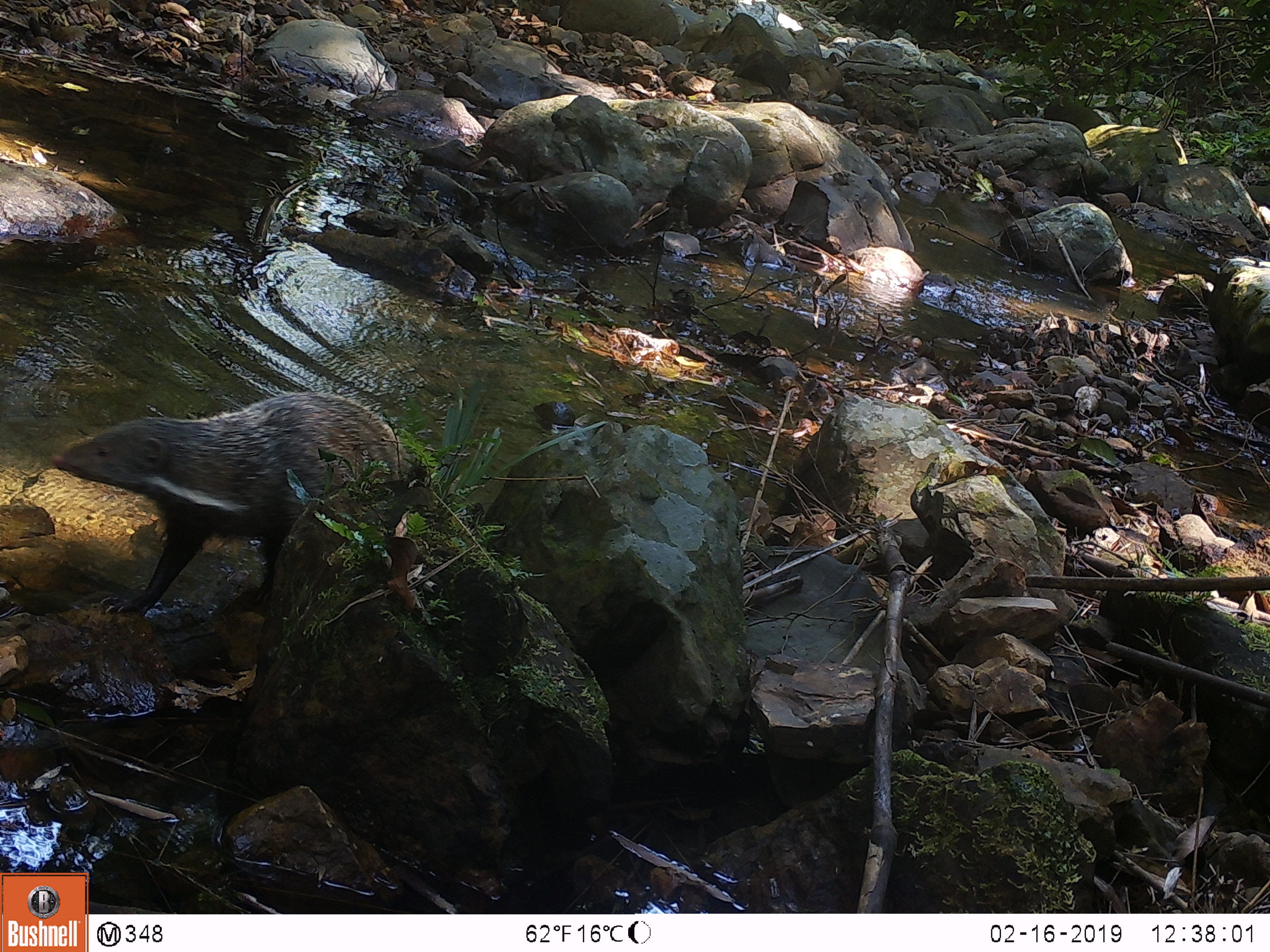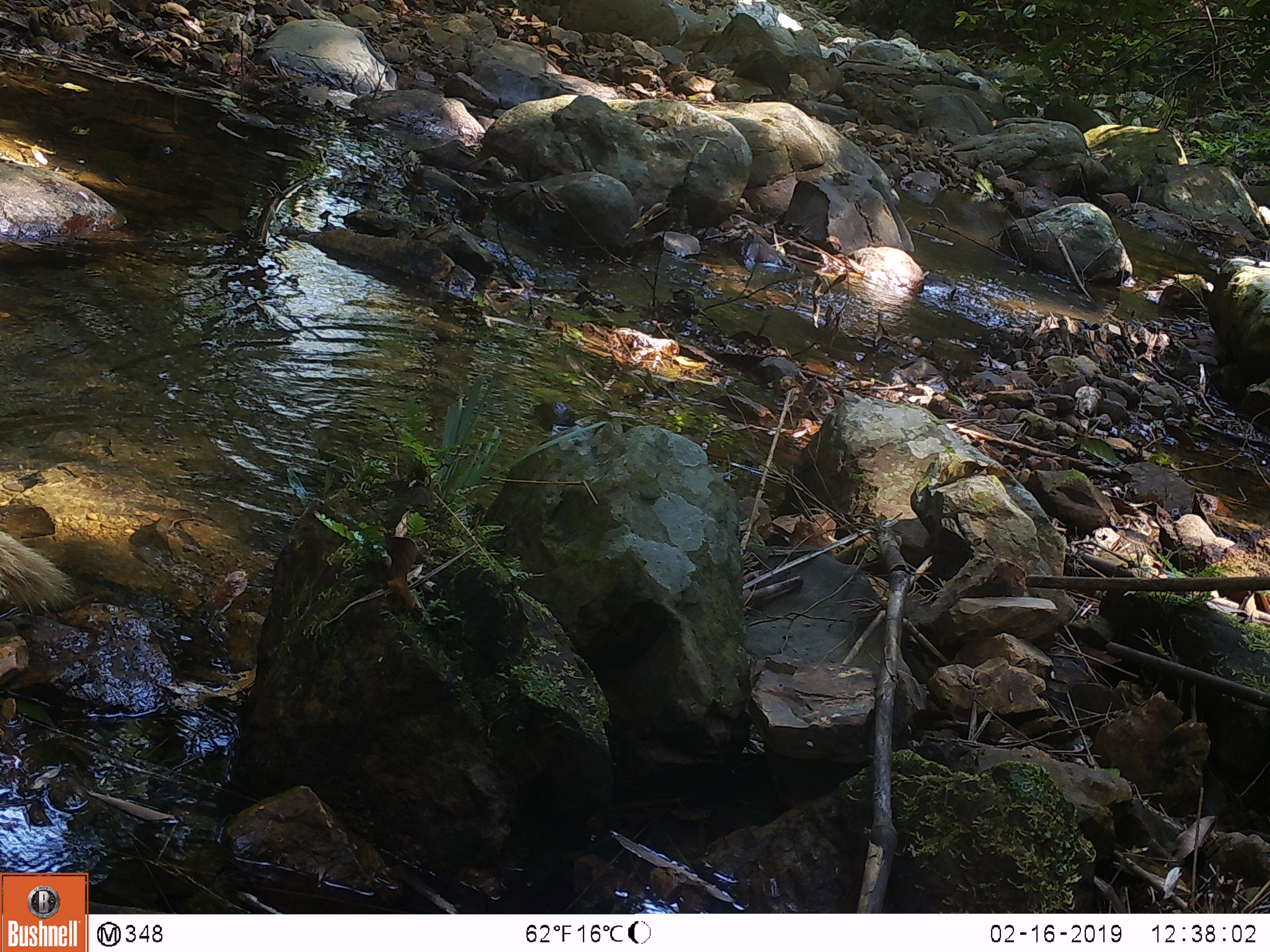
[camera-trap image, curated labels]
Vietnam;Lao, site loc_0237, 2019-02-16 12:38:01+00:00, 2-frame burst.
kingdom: Animalia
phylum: Chordata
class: Mammalia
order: Carnivora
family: Herpestidae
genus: Urva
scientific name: Urva urva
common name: crab-eating mongoose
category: crab eating mongoose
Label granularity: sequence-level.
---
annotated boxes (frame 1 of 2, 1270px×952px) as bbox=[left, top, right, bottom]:
crab eating mongoose: bbox=[48, 391, 417, 619]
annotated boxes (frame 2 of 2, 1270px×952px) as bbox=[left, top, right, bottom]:
crab eating mongoose: bbox=[0, 527, 78, 613]